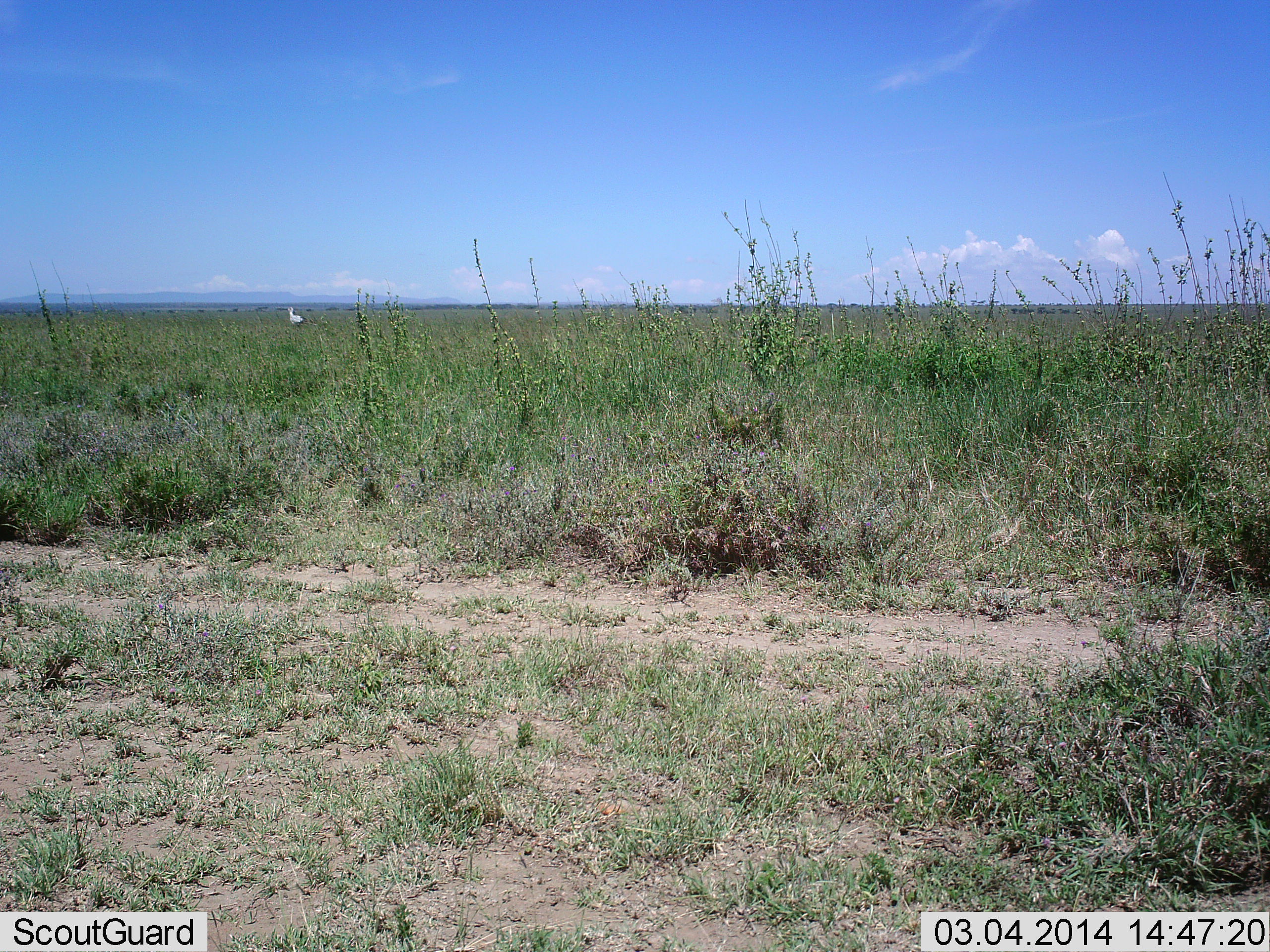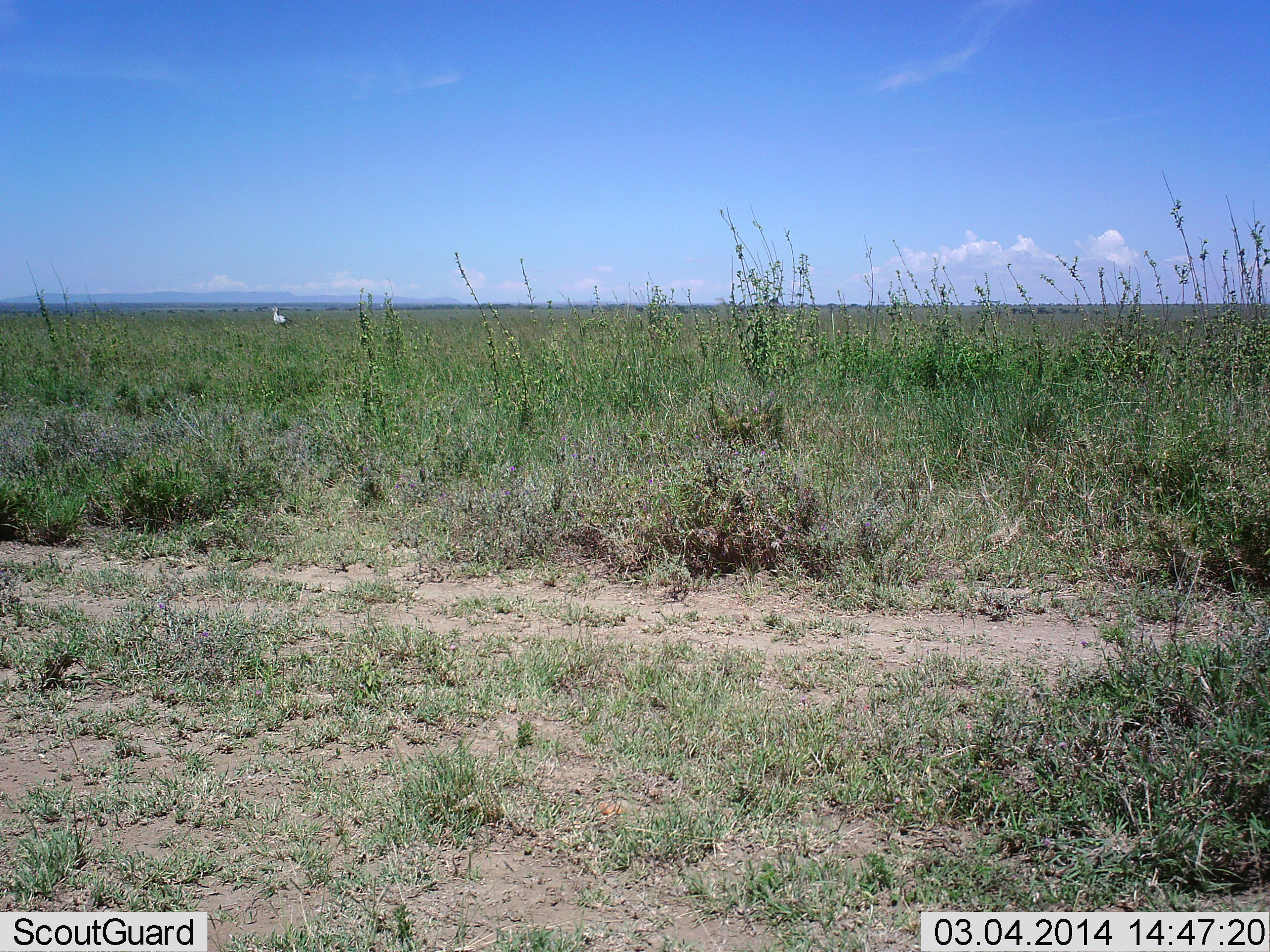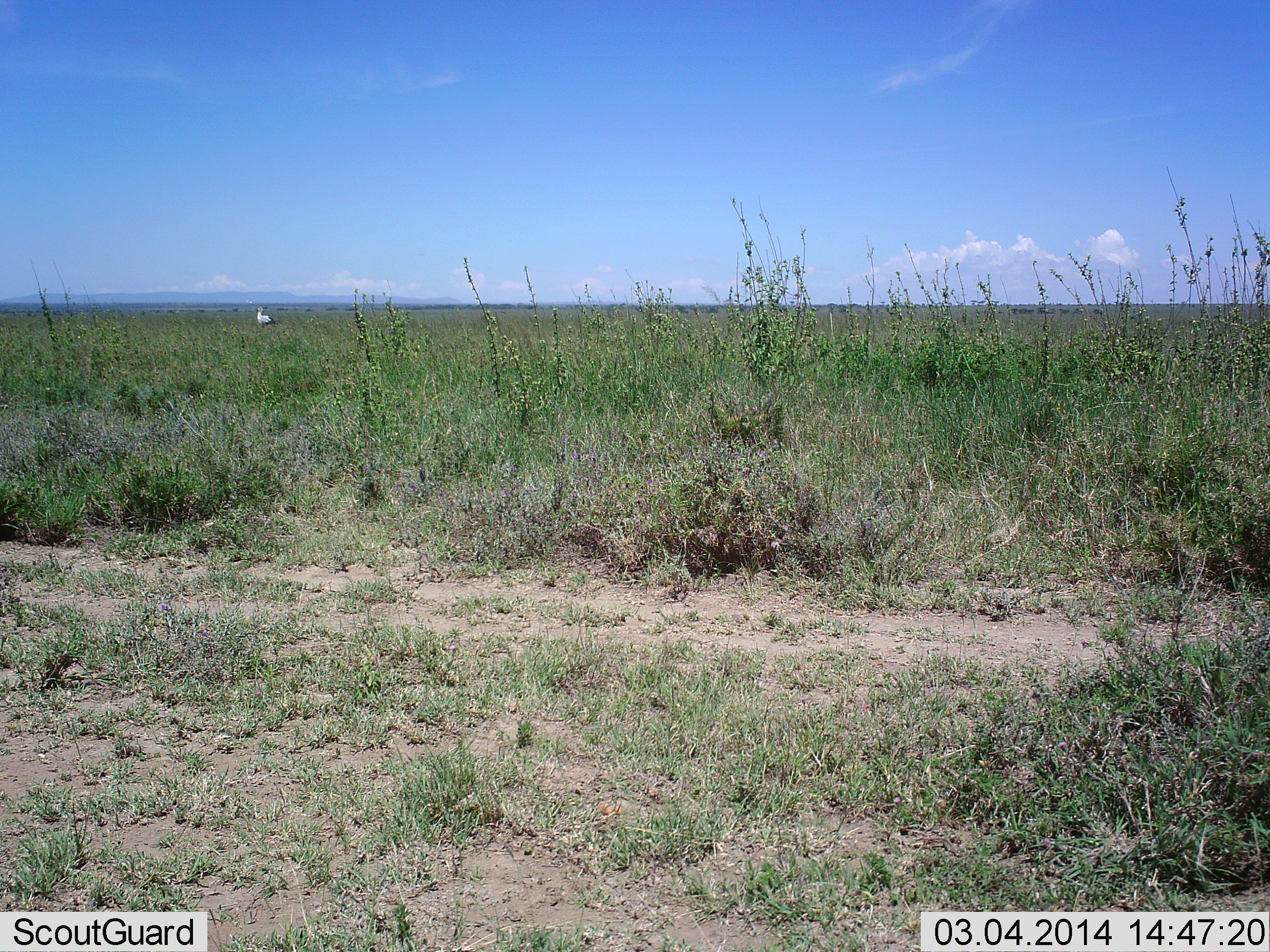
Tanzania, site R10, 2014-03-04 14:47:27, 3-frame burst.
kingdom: Animalia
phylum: Chordata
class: Aves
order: Accipitriformes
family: Sagittariidae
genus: Sagittarius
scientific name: Sagittarius serpentarius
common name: secretary bird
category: secretarybird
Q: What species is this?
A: Secretarybird (secretary bird) (Sagittarius serpentarius).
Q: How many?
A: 1.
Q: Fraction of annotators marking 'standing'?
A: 10%.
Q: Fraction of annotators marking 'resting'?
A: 0%.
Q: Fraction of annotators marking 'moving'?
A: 90%.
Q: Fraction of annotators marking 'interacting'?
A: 0%.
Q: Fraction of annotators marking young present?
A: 0%.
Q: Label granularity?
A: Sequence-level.